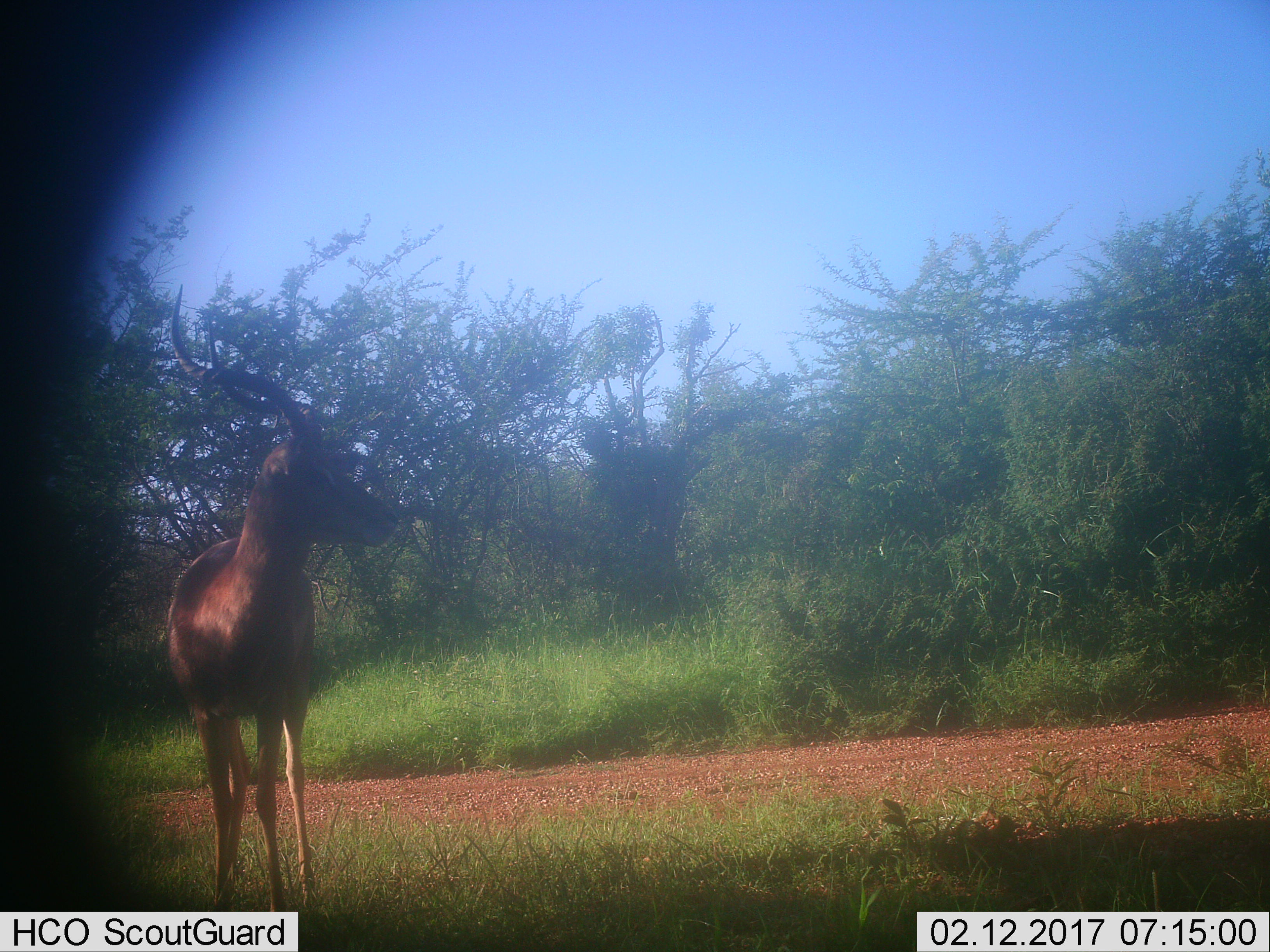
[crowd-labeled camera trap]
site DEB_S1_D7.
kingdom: Animalia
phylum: Chordata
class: Mammalia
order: Artiodactyla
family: Bovidae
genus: Aepyceros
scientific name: Aepyceros melampus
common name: impala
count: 1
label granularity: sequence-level